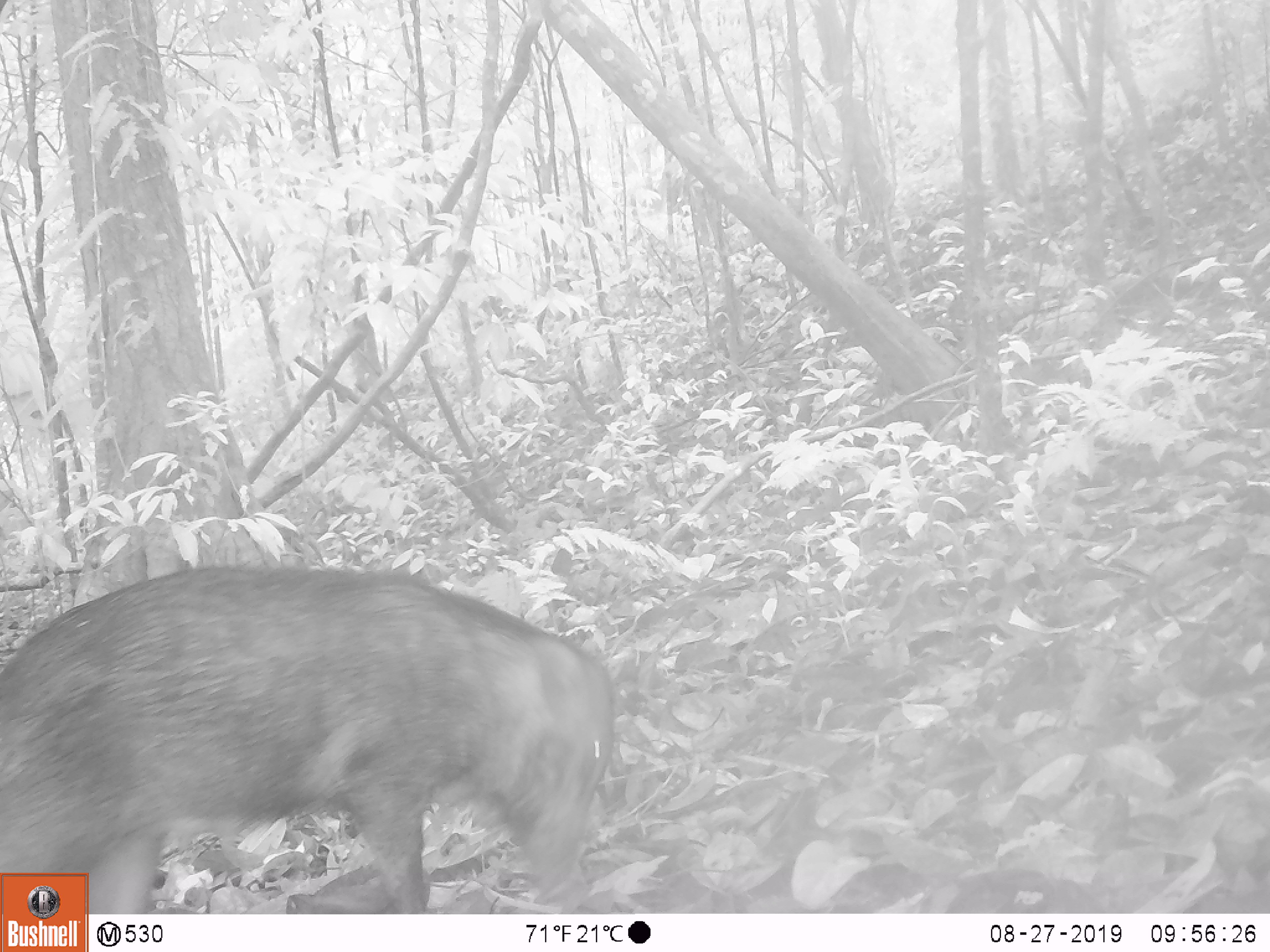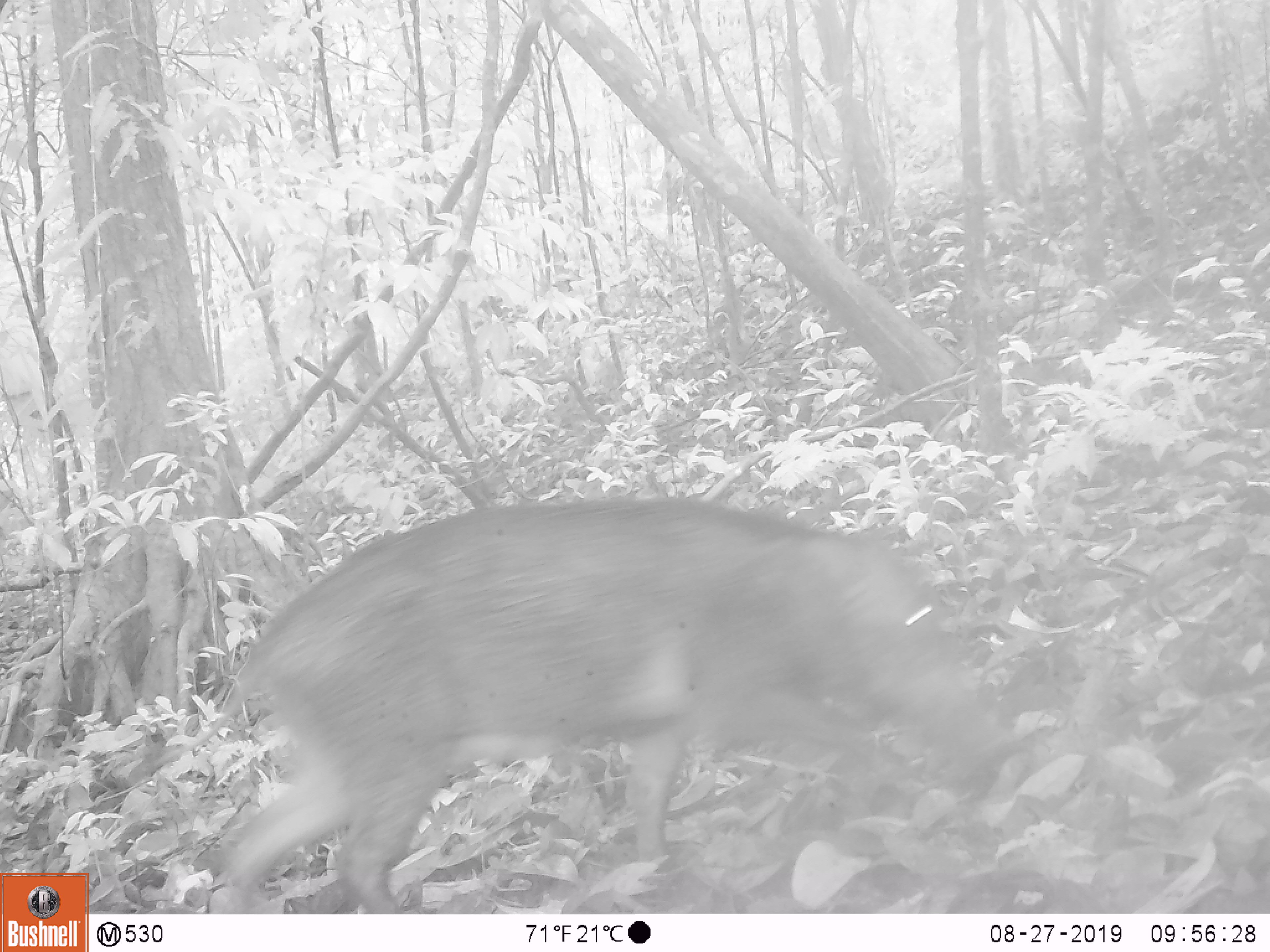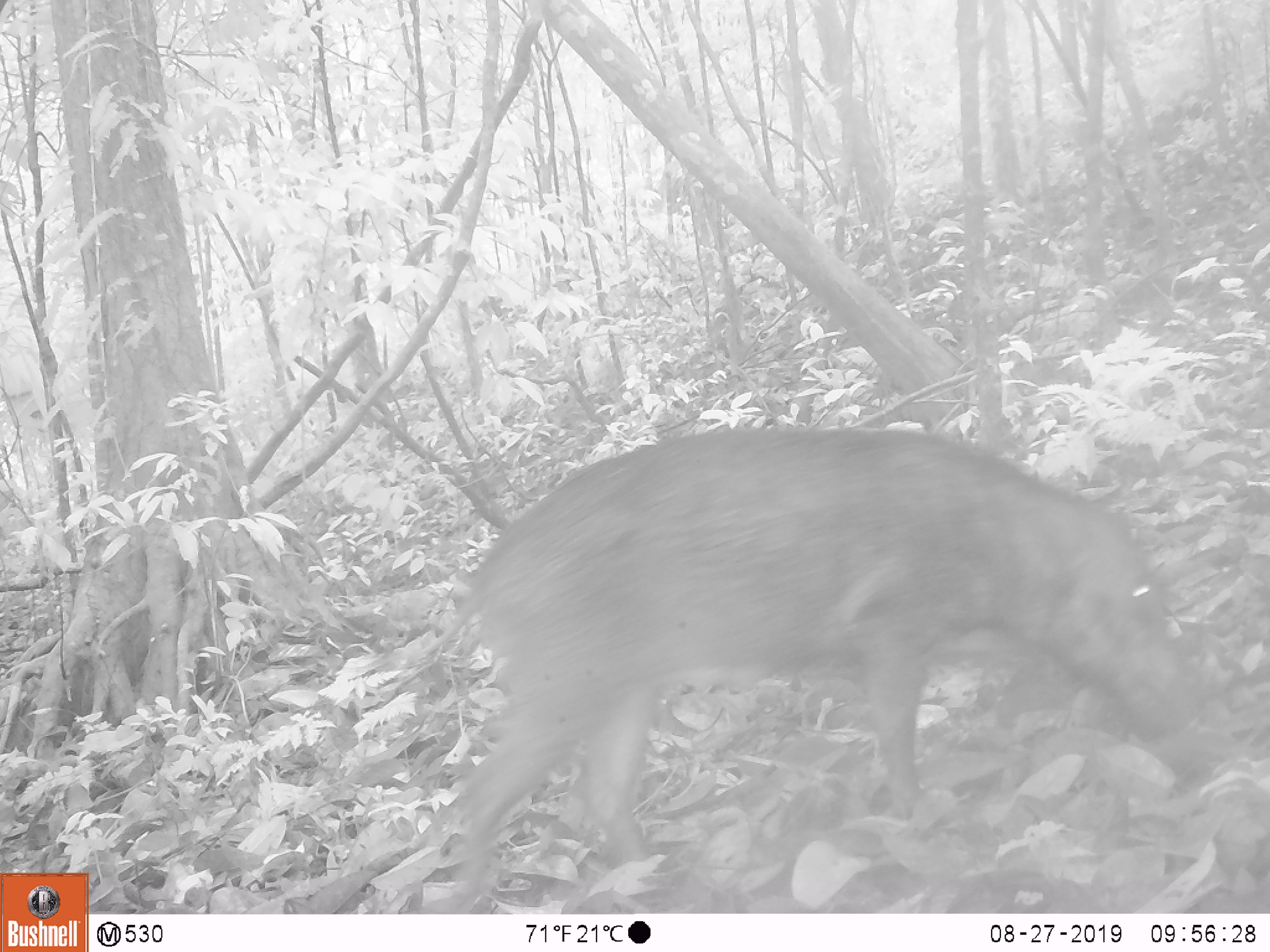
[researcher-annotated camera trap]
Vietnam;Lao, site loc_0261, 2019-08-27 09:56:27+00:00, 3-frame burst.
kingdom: Animalia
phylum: Chordata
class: Mammalia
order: Artiodactyla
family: Suidae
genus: Sus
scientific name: Sus scrofa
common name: eurasian wild pig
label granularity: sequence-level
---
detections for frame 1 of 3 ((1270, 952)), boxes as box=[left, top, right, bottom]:
eurasian wild pig: box=[0, 565, 612, 913]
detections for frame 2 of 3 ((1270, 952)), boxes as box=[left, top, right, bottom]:
eurasian wild pig: box=[124, 501, 1013, 912]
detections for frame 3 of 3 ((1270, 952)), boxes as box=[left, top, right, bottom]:
eurasian wild pig: box=[426, 423, 1206, 911]